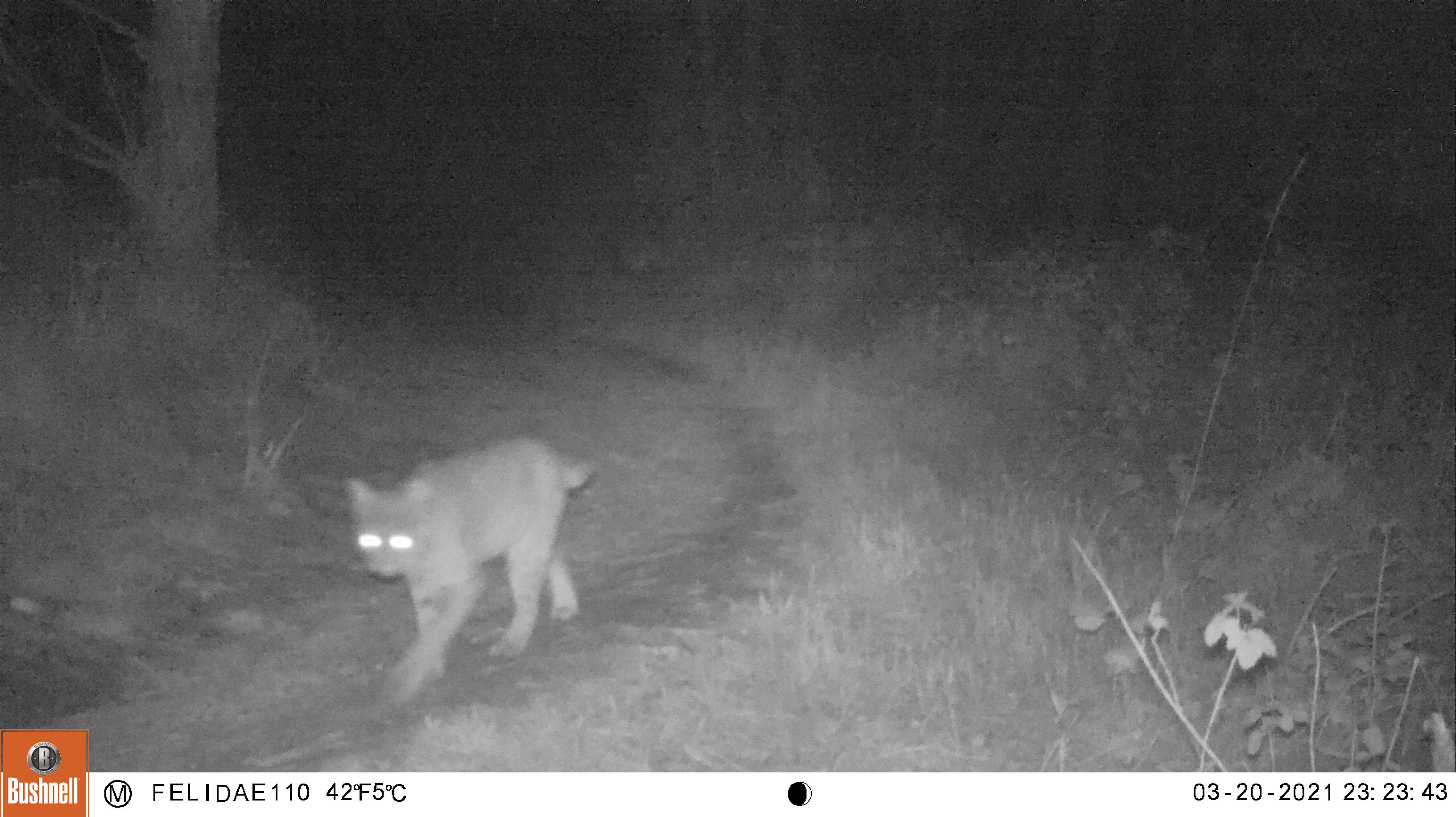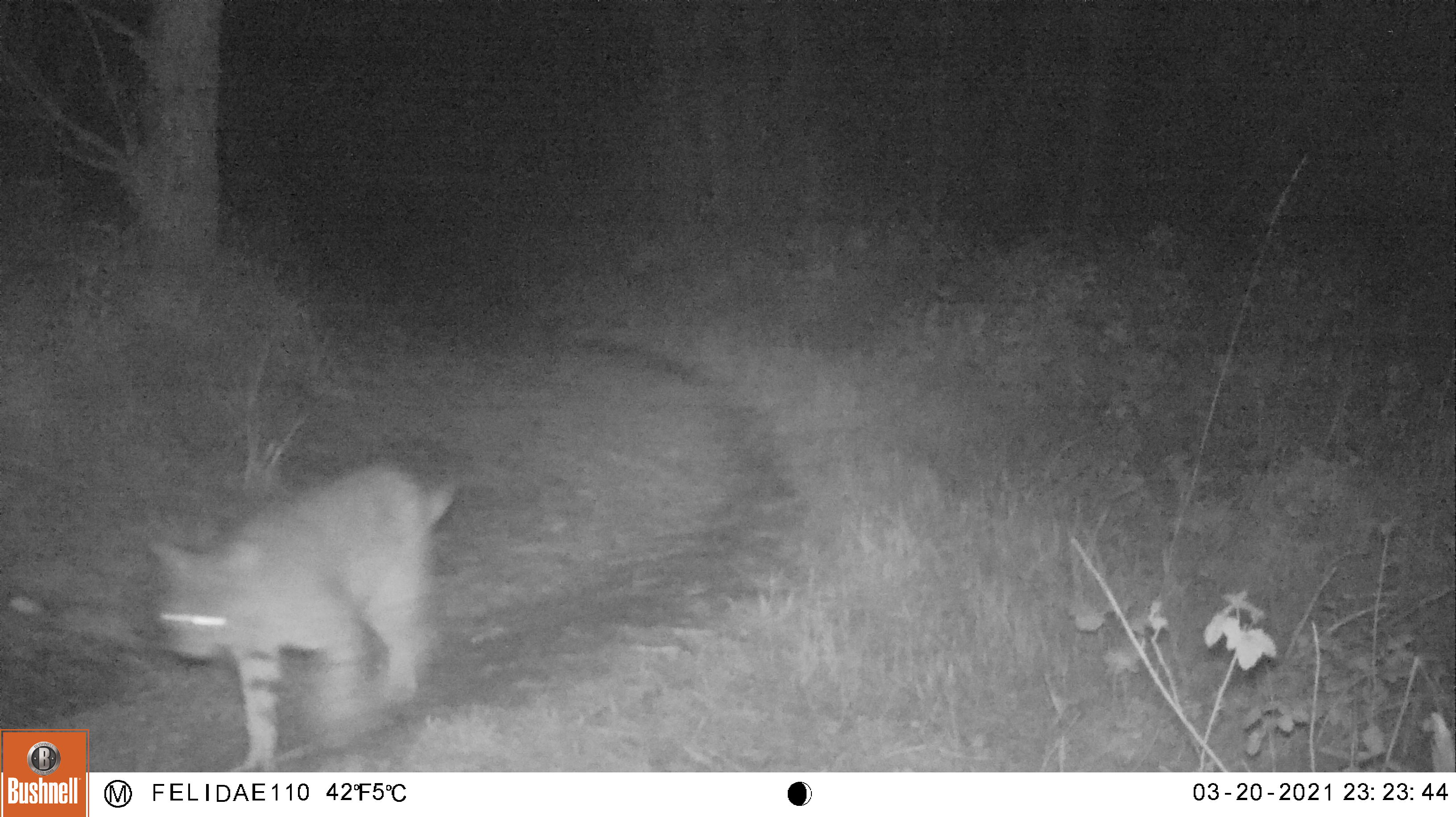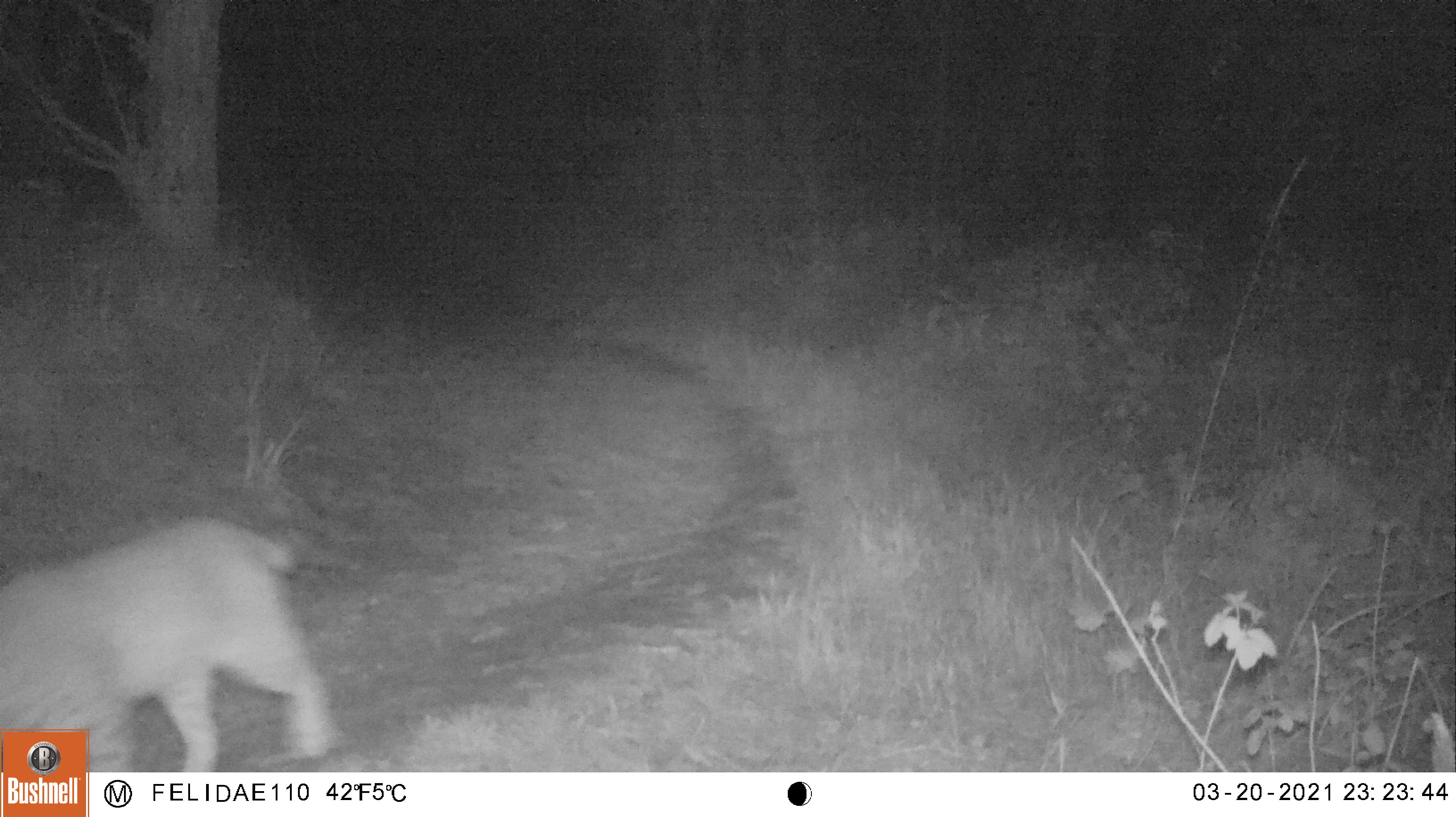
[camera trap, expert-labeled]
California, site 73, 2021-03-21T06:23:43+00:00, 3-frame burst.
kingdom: Animalia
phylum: Chordata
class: Mammalia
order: Carnivora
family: Felidae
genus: Lynx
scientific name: Lynx rufus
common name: bobcat